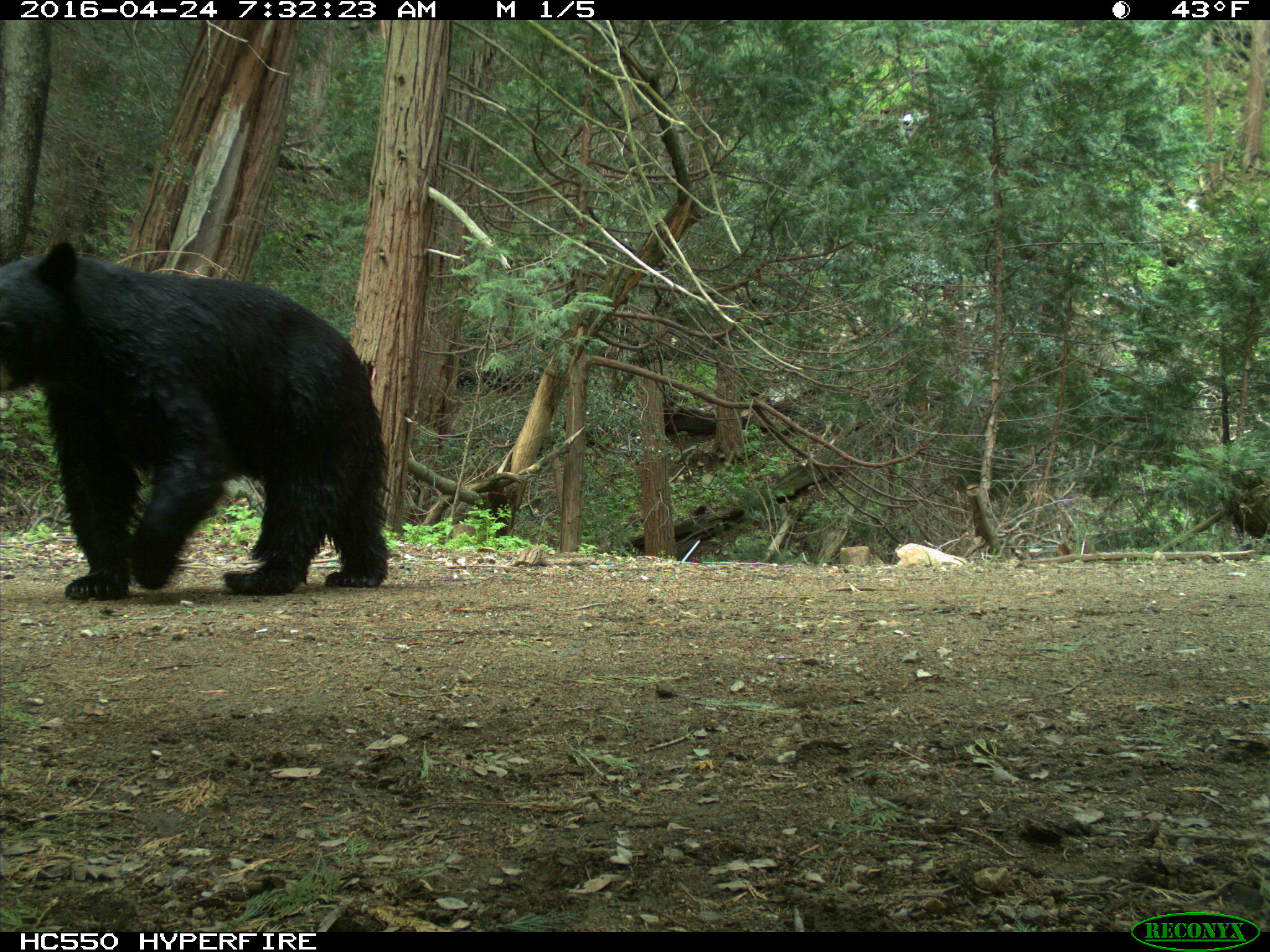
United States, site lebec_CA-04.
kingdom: Animalia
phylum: Chordata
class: Mammalia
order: Carnivora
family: Ursidae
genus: Ursus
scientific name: Ursus americanus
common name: american black bear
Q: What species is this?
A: Ursus americanus (american black bear).